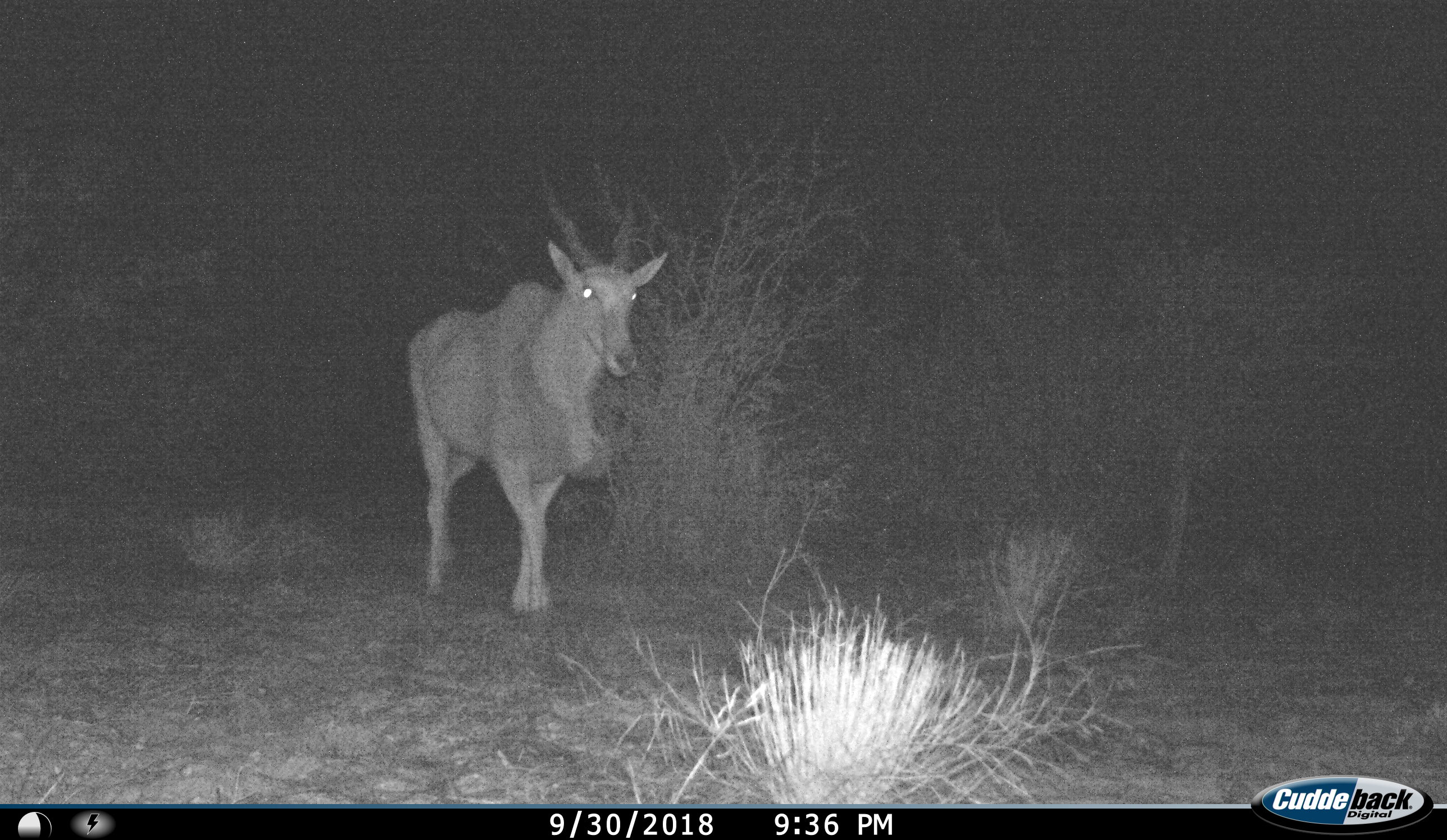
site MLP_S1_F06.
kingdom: Animalia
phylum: Chordata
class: Mammalia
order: Artiodactyla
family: Bovidae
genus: Tragelaphus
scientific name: Tragelaphus oryx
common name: eland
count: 1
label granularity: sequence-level